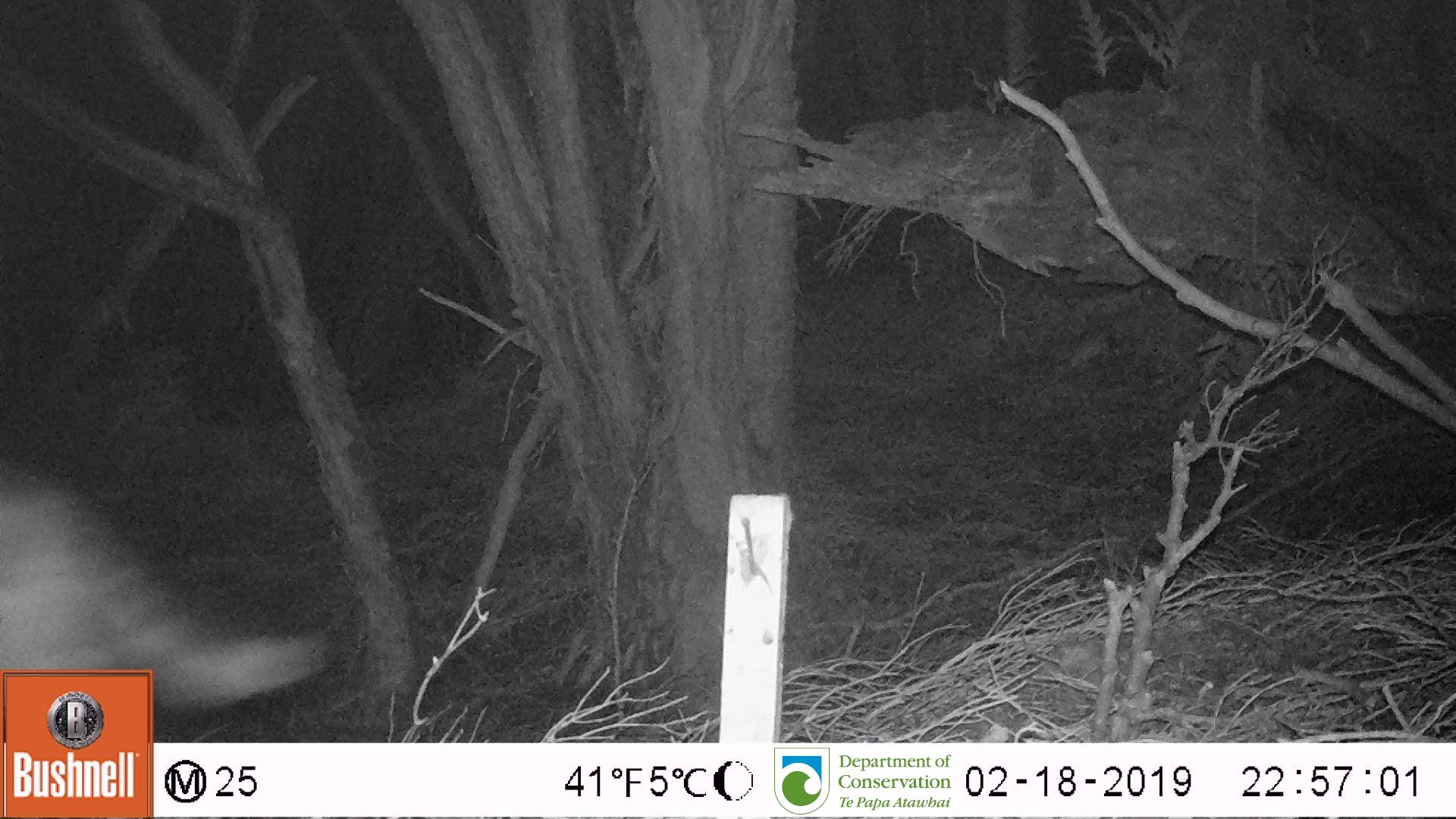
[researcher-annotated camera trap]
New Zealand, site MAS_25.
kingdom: Animalia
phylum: Chordata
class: Mammalia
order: Carnivora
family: Felidae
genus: Felis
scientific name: Felis catus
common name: domestic cat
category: cat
Cat (domestic cat) (Felis catus).